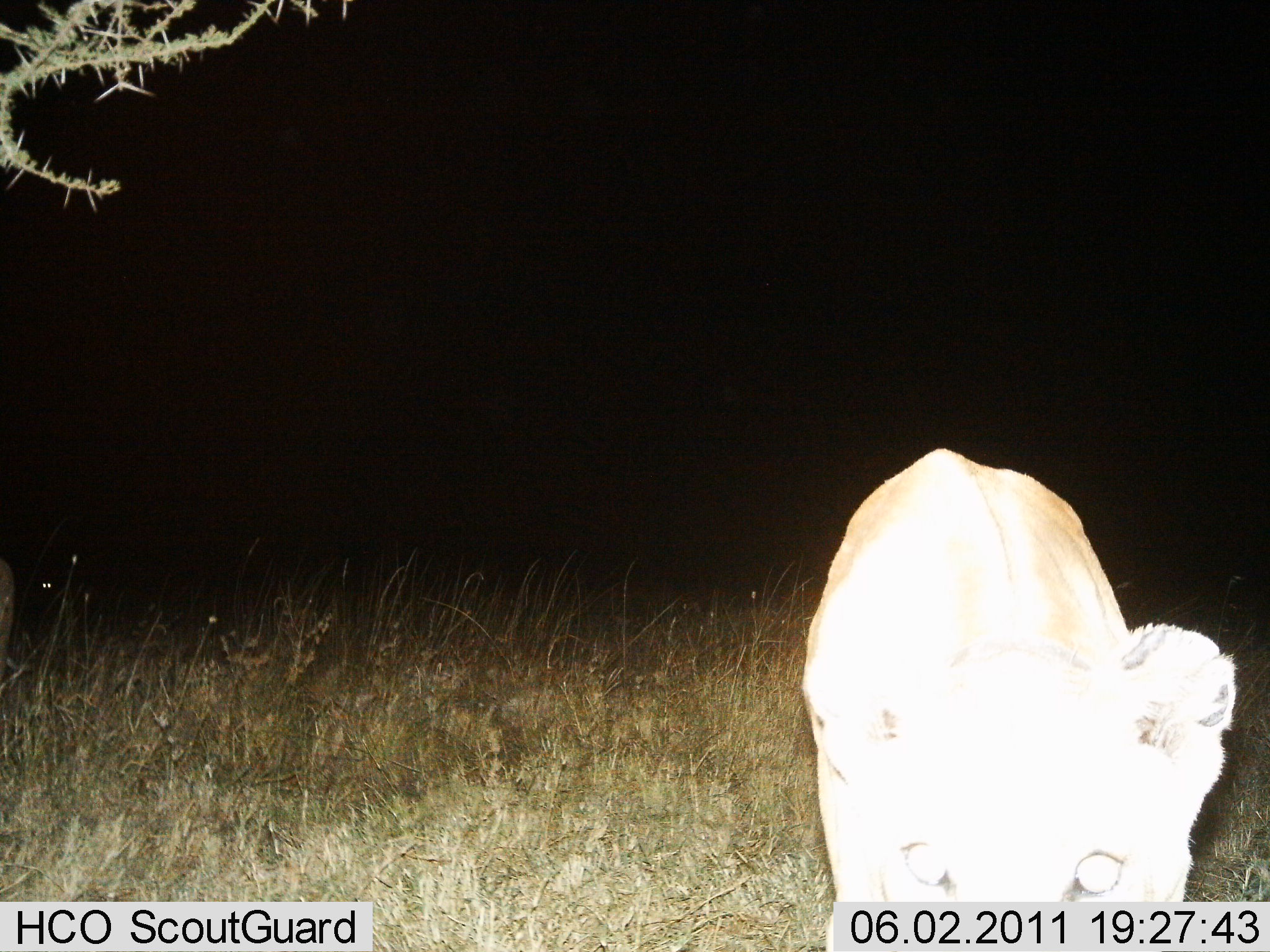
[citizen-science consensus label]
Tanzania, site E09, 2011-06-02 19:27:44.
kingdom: Animalia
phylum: Chordata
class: Mammalia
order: Carnivora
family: Felidae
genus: Panthera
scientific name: Panthera leo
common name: lion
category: lionfemale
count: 1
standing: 64%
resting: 0%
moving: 18%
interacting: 18%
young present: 9%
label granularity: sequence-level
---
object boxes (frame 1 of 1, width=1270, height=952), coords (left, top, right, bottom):
animal: (801, 447, 1237, 952); (25, 529, 70, 614); (0, 546, 17, 665)